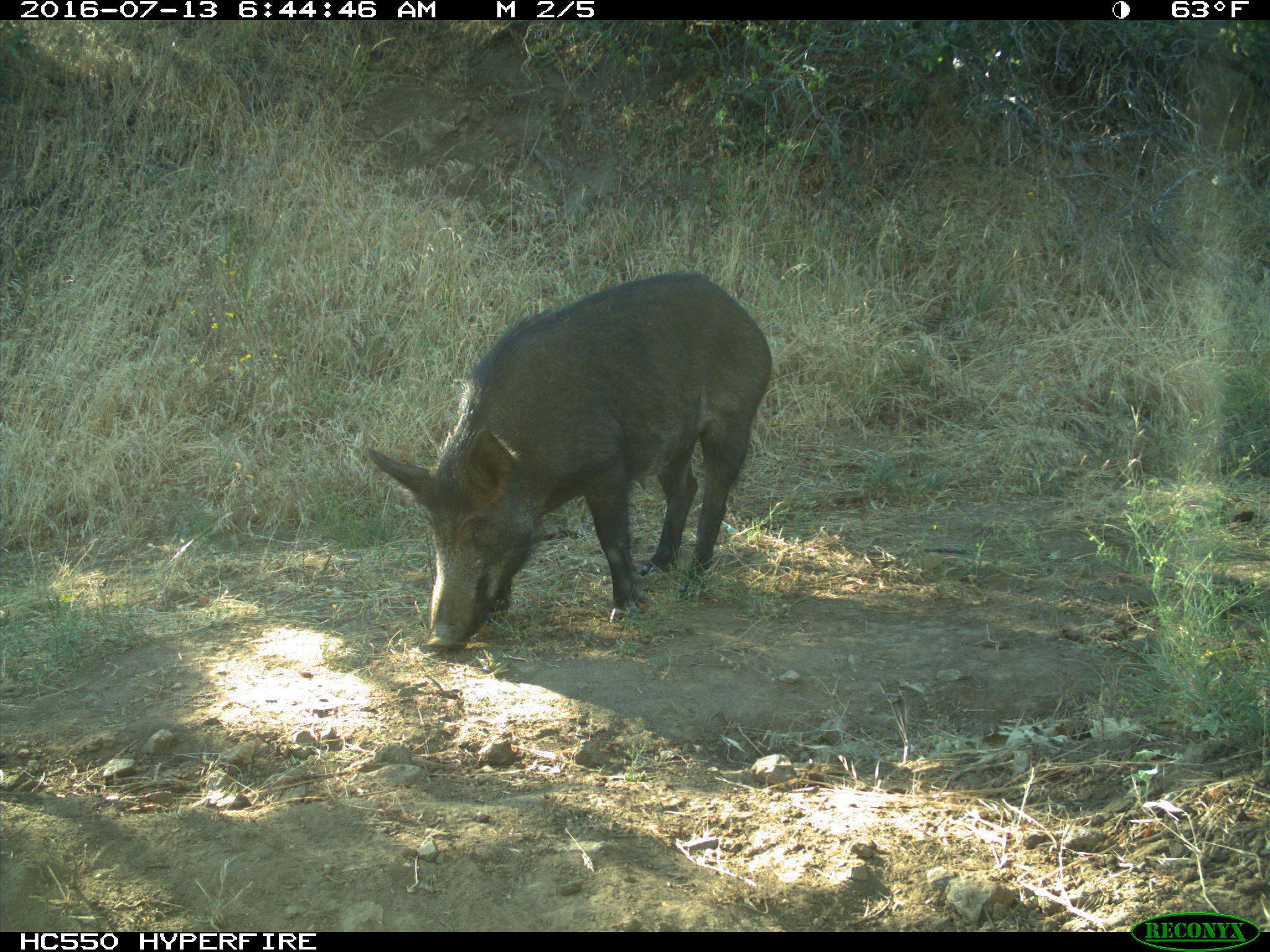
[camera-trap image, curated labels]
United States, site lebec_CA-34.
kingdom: Animalia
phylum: Chordata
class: Mammalia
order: Artiodactyla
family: Suidae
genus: Sus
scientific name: Sus scrofa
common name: wild boar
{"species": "Sus scrofa (wild boar)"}